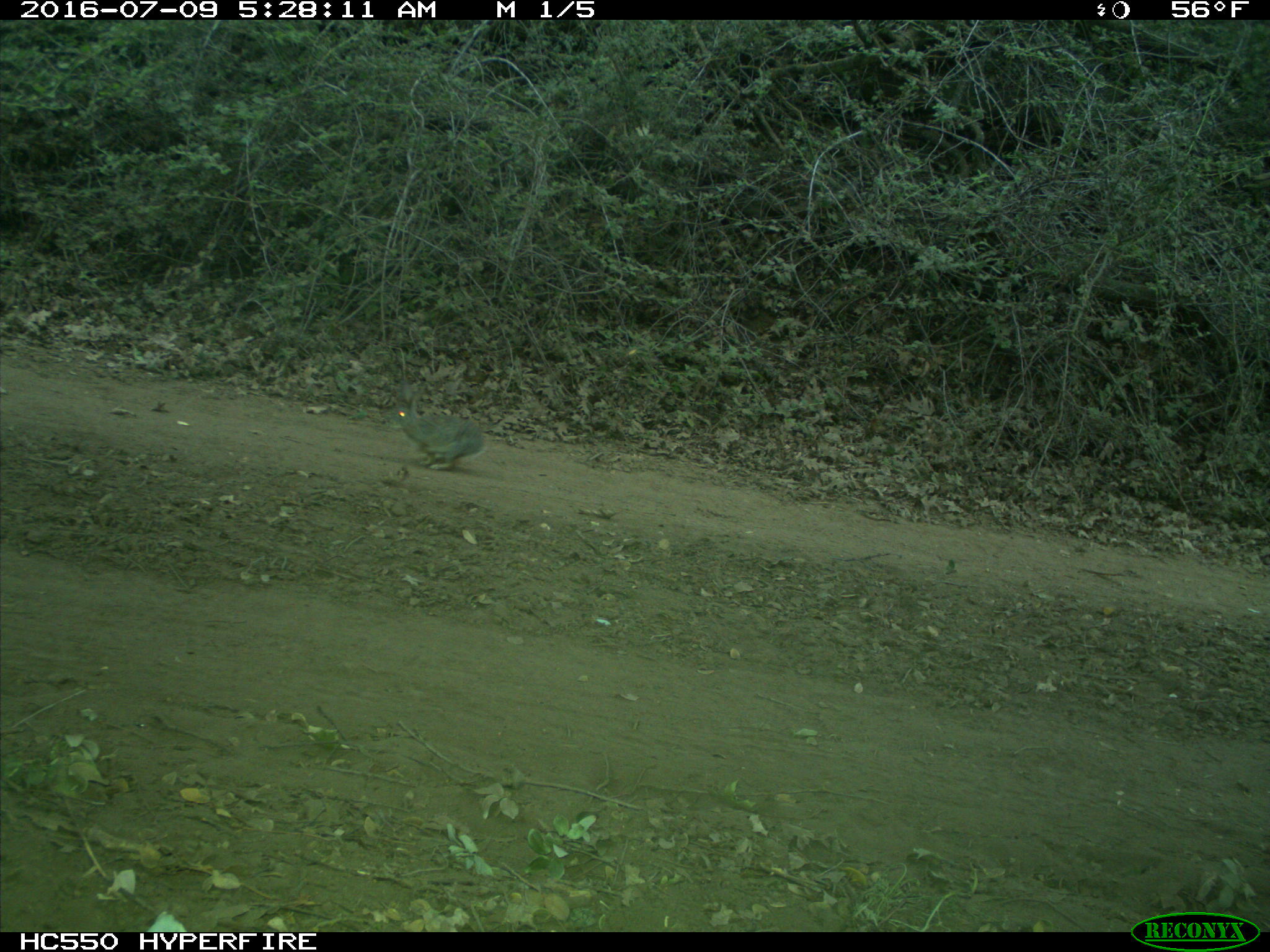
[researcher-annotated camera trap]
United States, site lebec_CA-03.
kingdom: Animalia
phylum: Chordata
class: Mammalia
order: Lagomorpha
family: Leporidae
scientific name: Leporidae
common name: rabbits and hares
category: unidentified rabbit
Unidentified rabbit (rabbits and hares) (Leporidae).